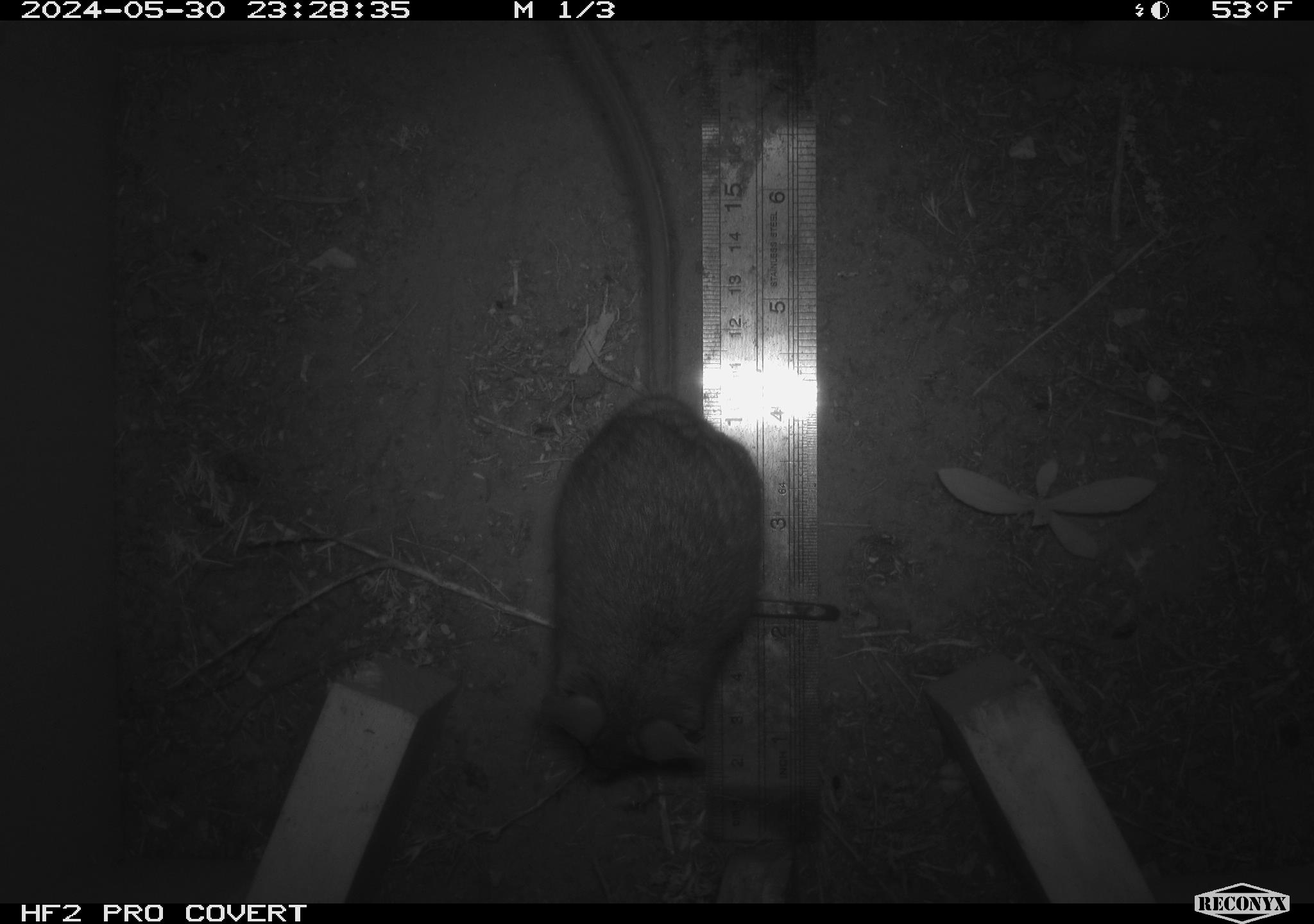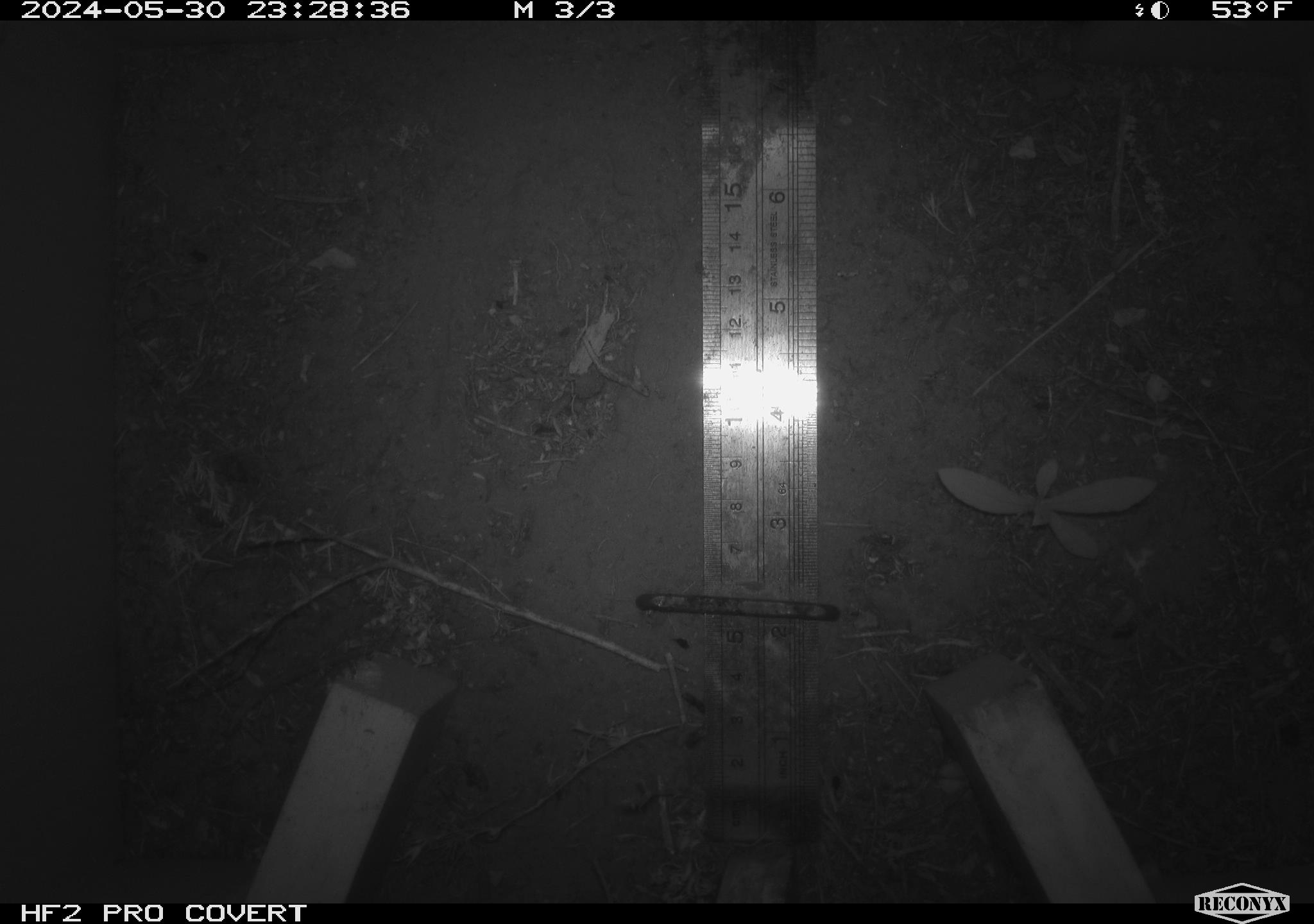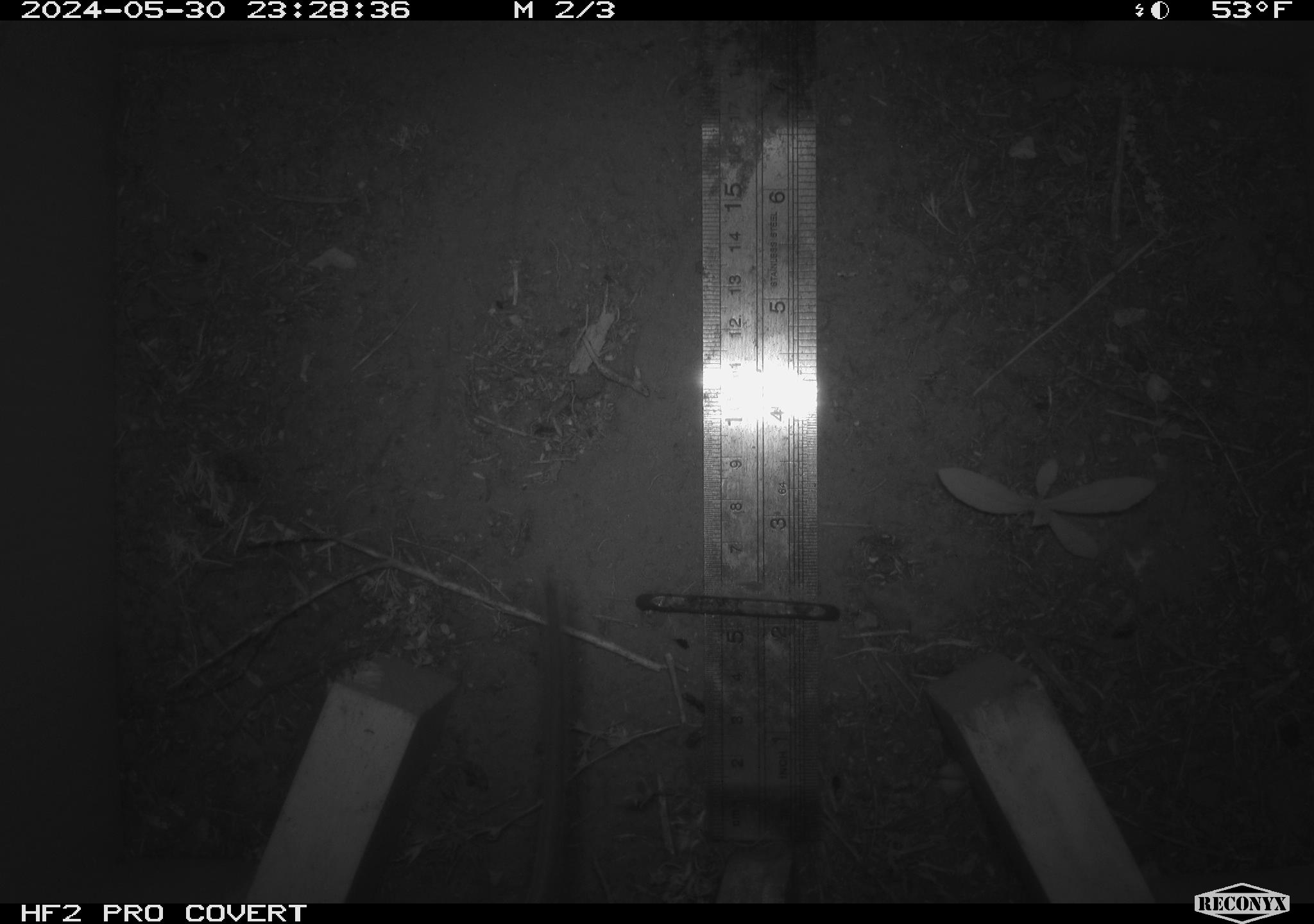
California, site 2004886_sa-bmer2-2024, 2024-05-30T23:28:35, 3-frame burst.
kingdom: Animalia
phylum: Chordata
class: Mammalia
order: Rodentia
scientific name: Rodentia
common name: woodrat or rat or mouse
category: woodrat or rat or mouse species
Woodrat or rat or mouse species (woodrat or rat or mouse) (Rodentia).